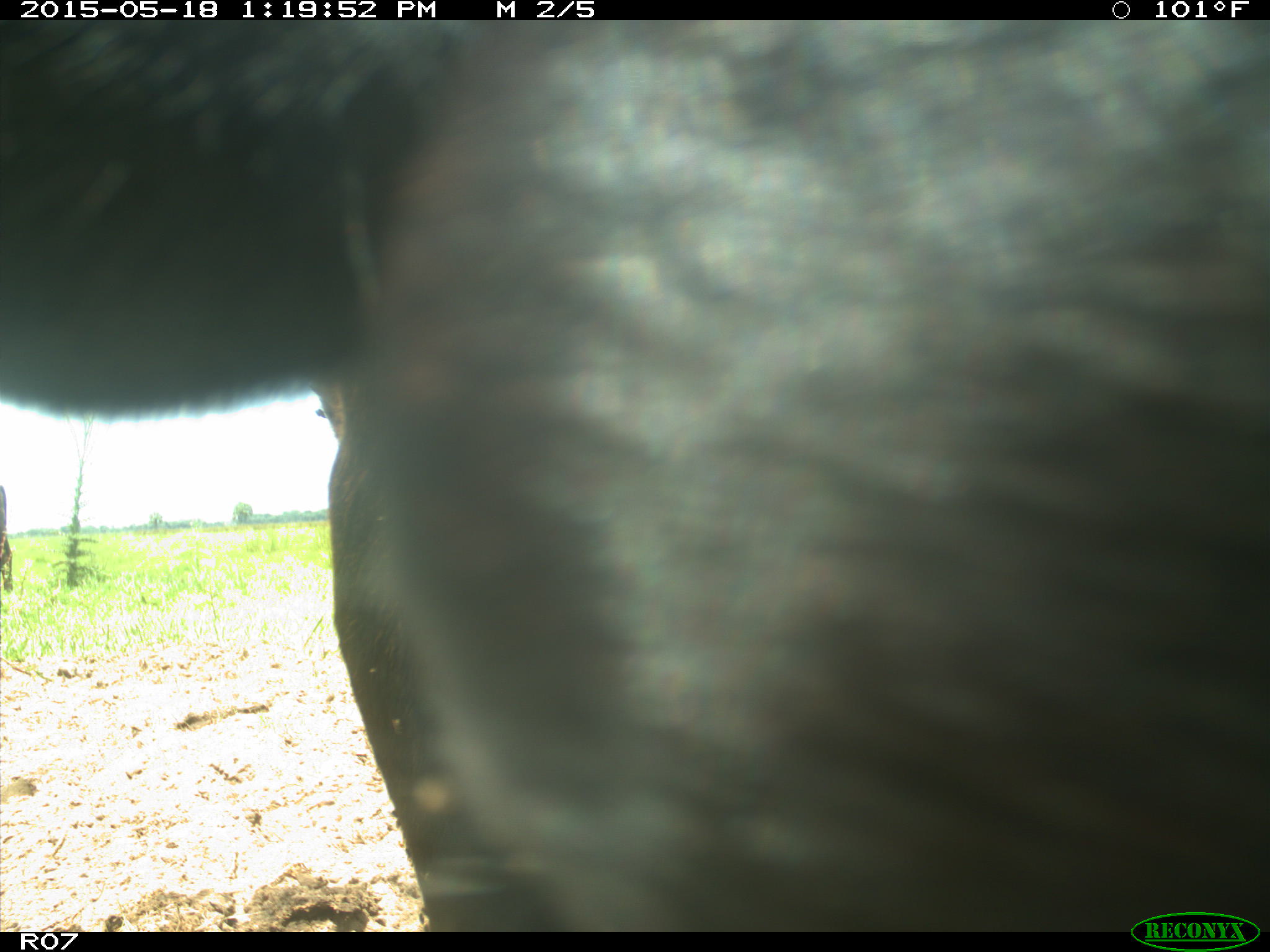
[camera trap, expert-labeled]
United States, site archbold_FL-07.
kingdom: Animalia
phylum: Chordata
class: Mammalia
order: Artiodactyla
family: Bovidae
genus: Bos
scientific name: Bos taurus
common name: domestic cow